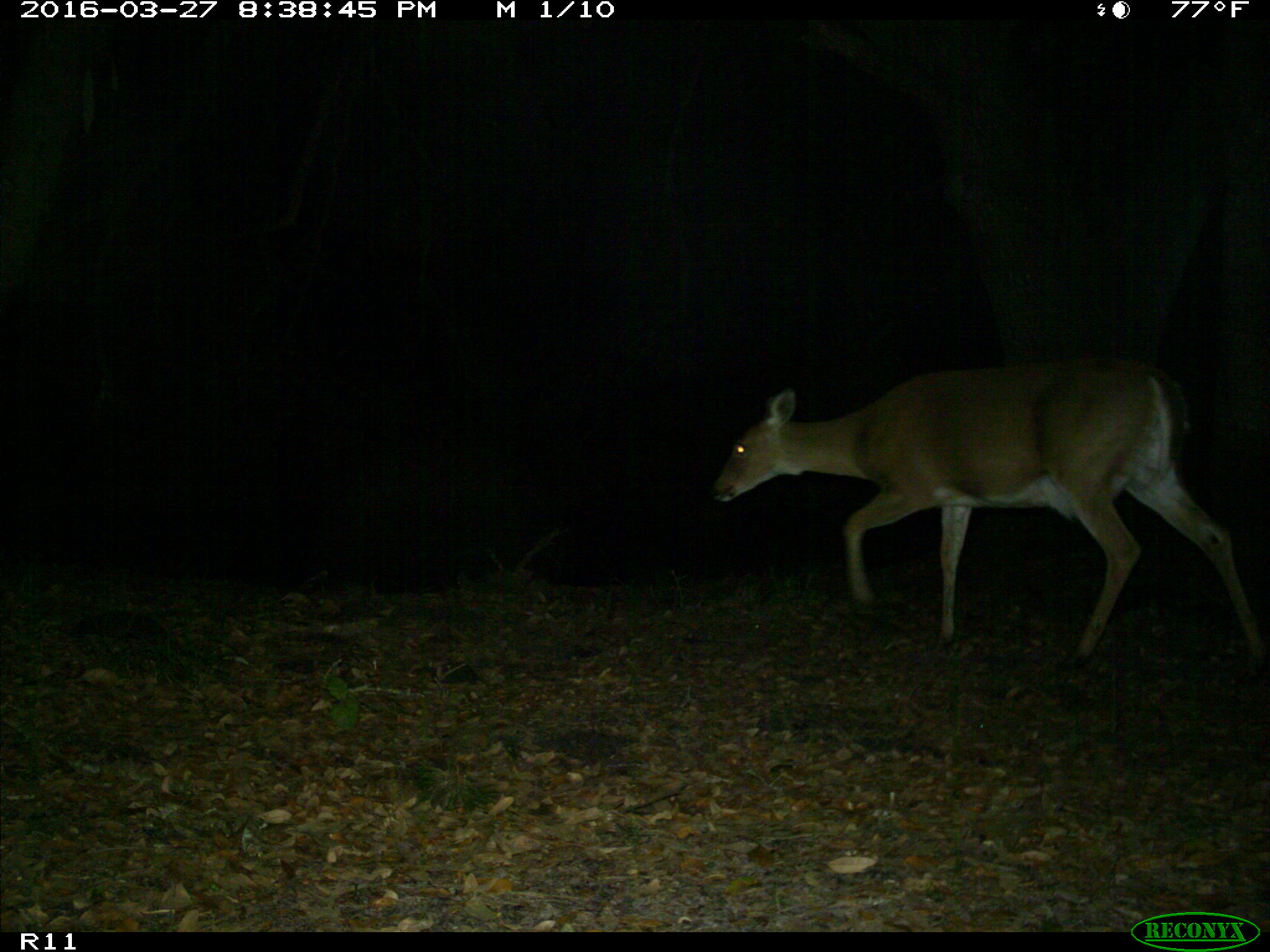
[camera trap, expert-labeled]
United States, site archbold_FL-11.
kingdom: Animalia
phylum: Chordata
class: Mammalia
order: Artiodactyla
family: Cervidae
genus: Odocoileus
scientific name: Odocoileus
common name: deer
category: unidentified deer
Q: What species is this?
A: Unidentified deer (deer) (Odocoileus).